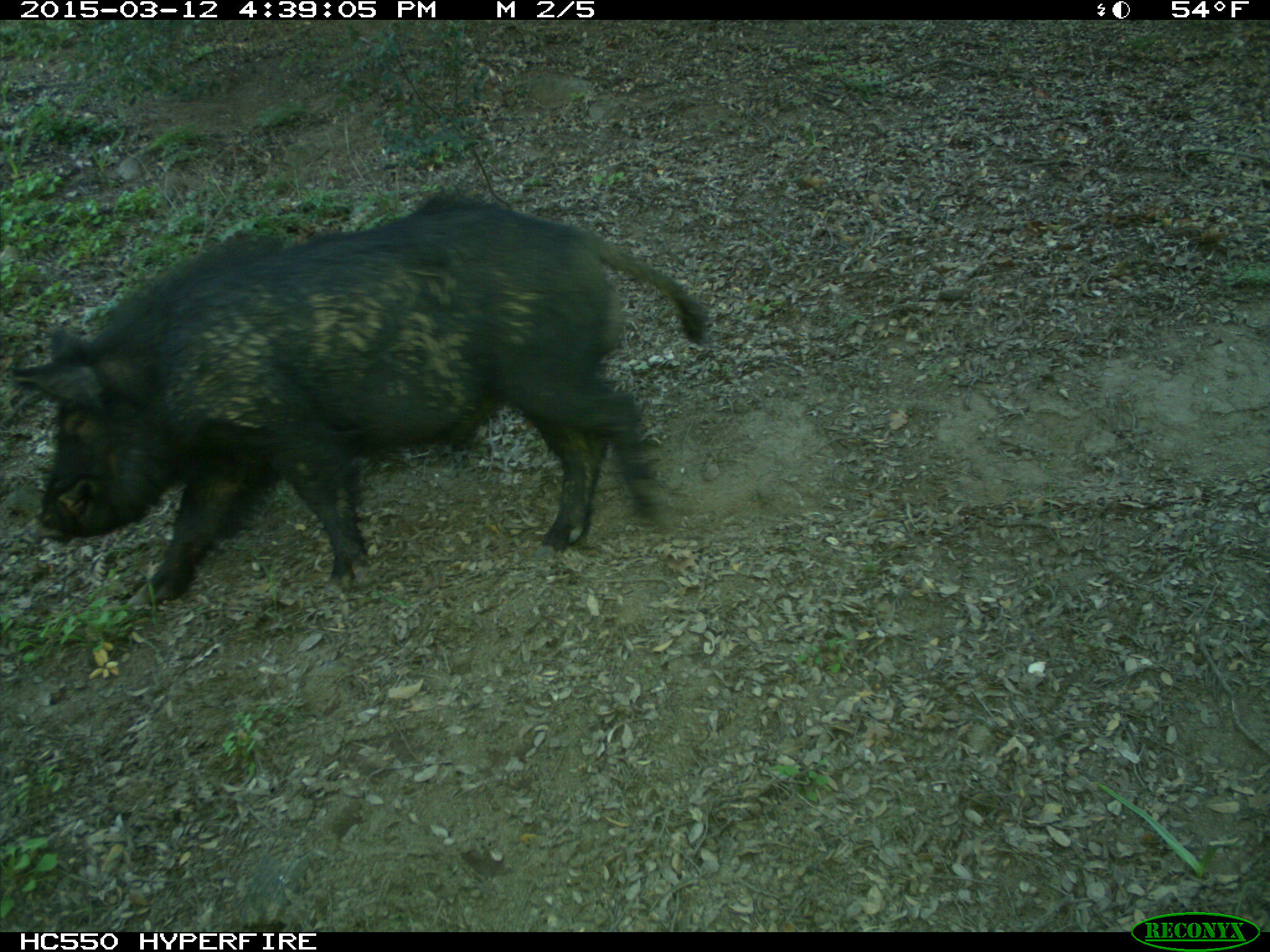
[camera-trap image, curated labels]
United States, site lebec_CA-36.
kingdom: Animalia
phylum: Chordata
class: Mammalia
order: Artiodactyla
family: Suidae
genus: Sus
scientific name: Sus scrofa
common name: wild boar